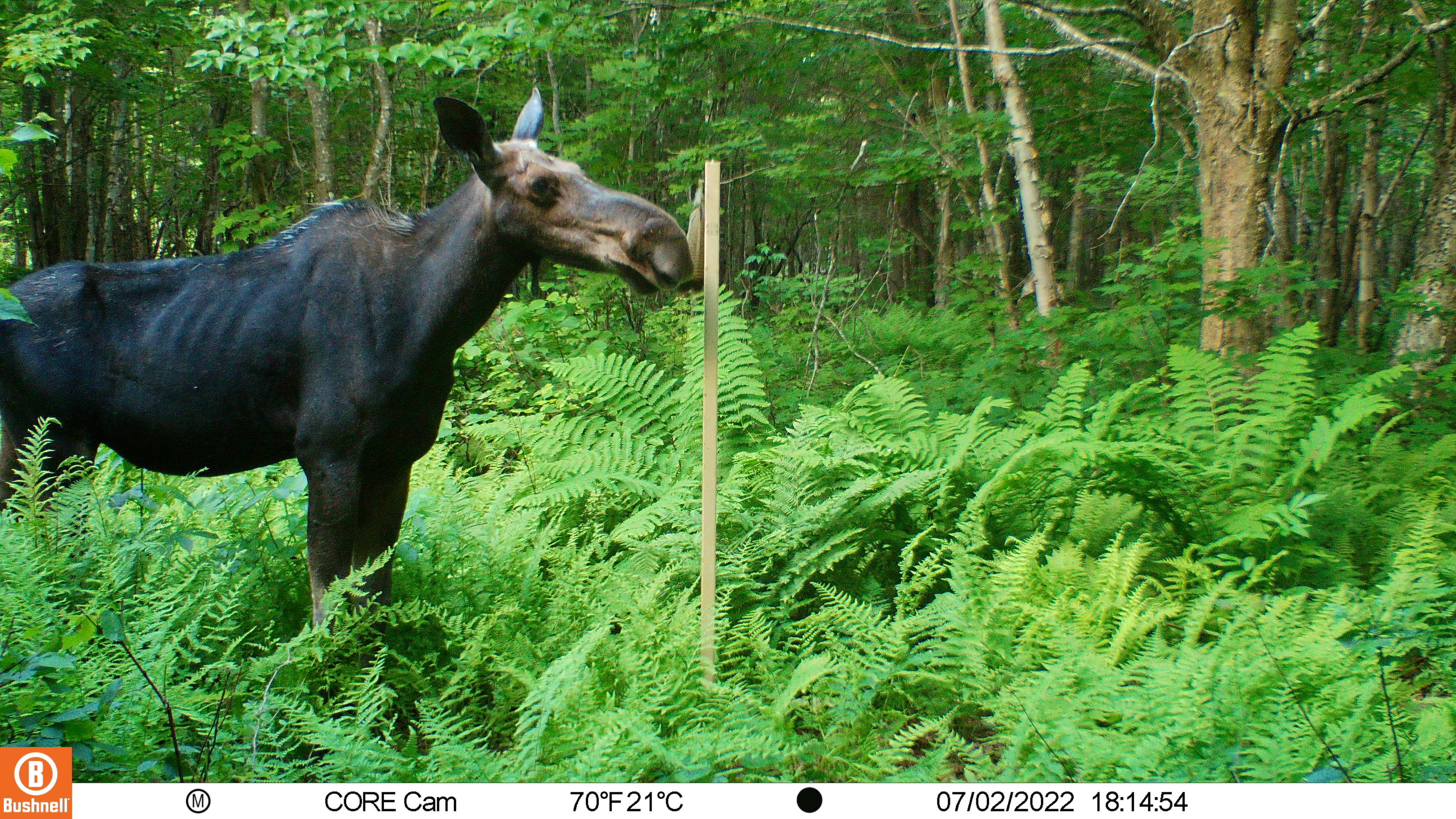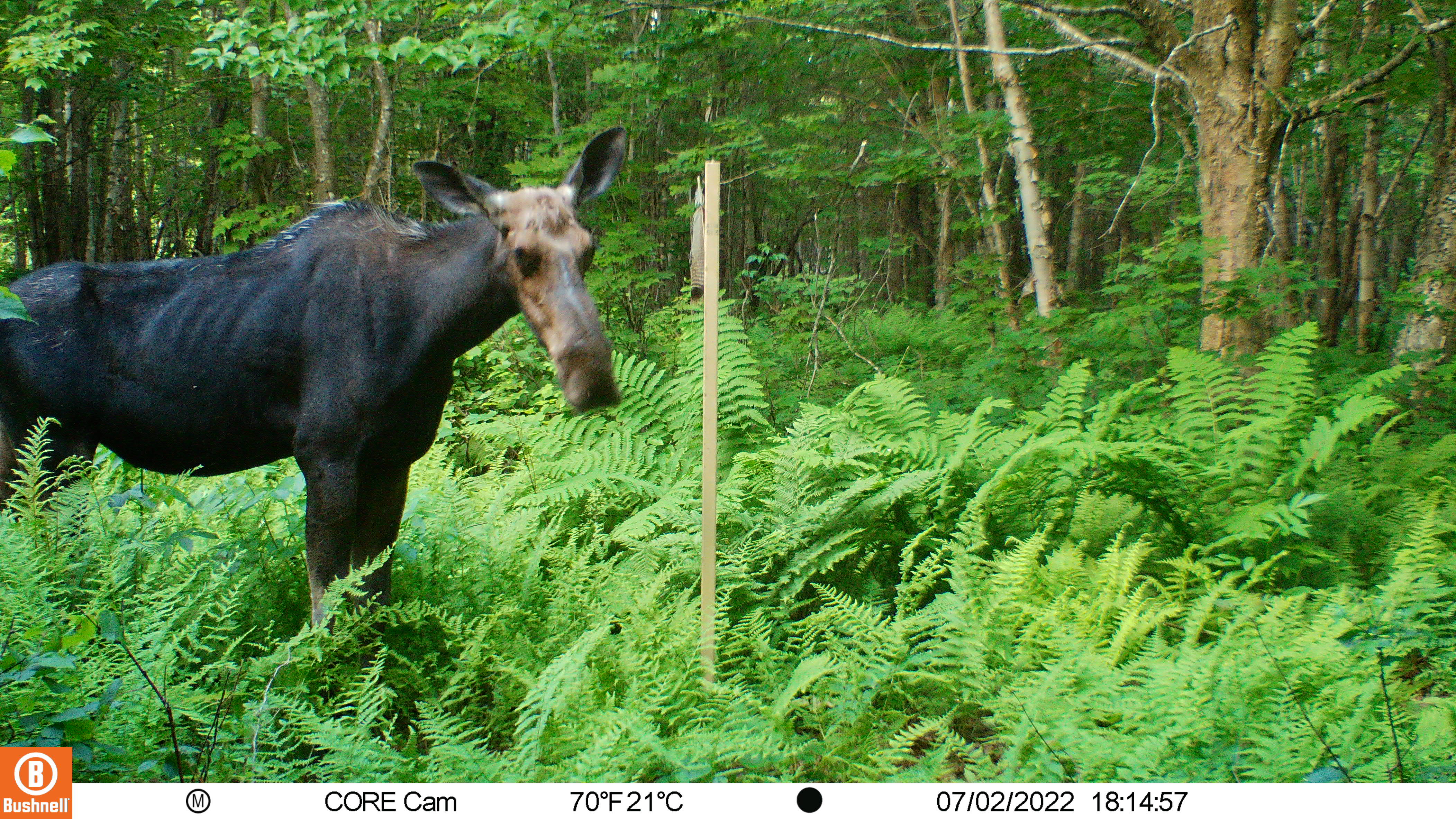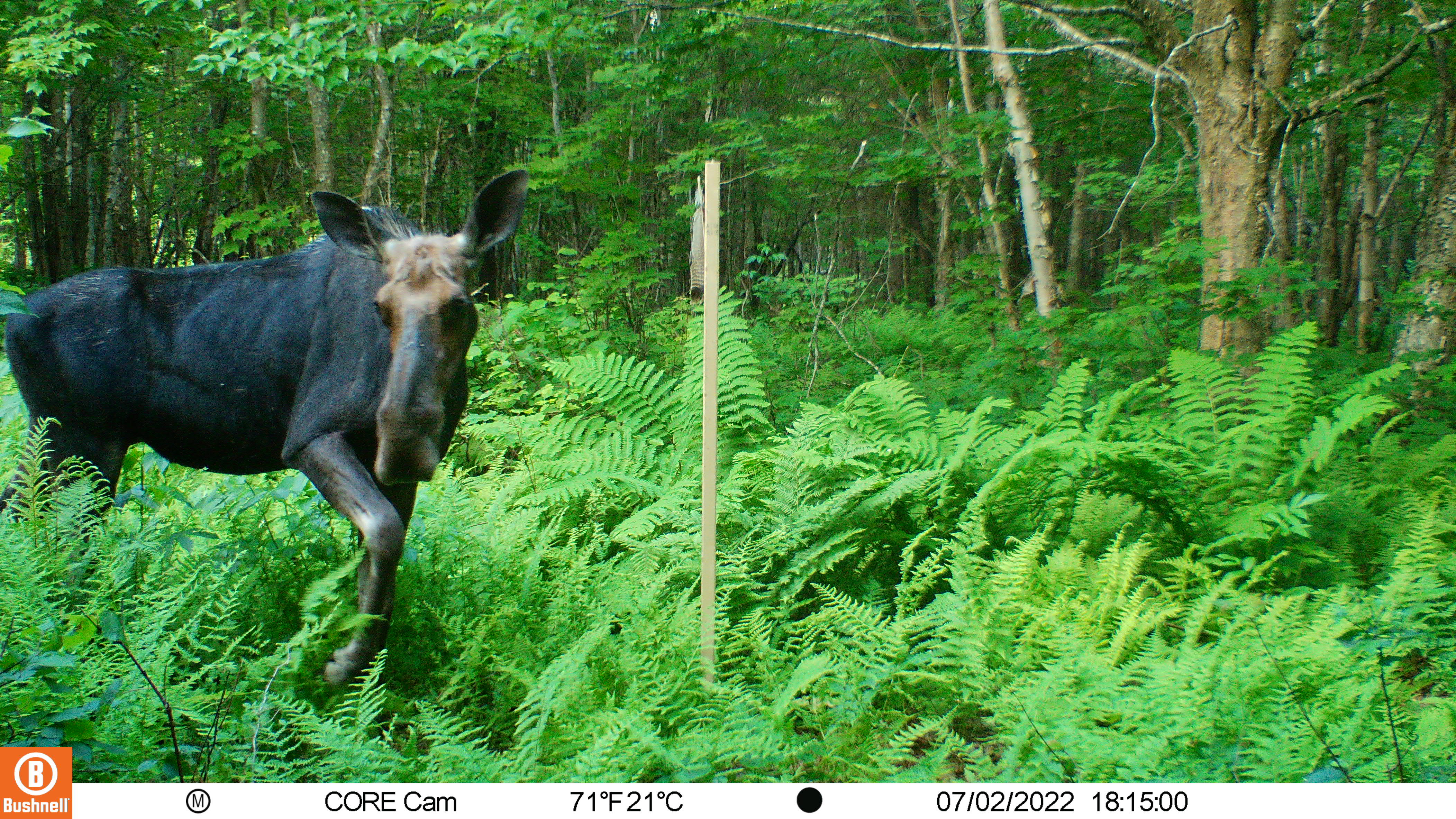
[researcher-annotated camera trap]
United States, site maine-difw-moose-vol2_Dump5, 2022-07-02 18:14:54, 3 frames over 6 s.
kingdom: Animalia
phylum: Chordata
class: Mammalia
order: Artiodactyla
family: Cervidae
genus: Alces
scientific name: Alces alces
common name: moose